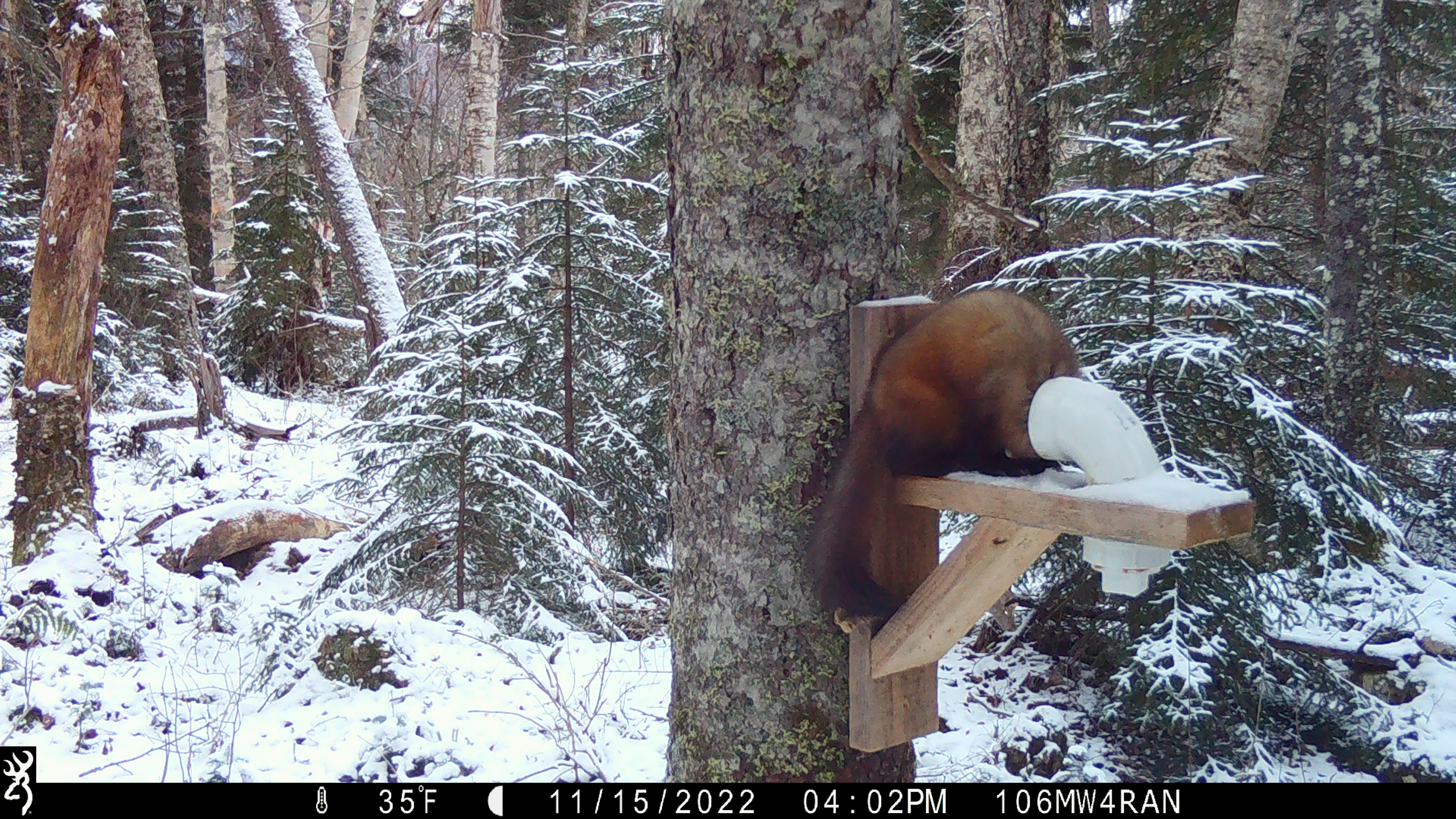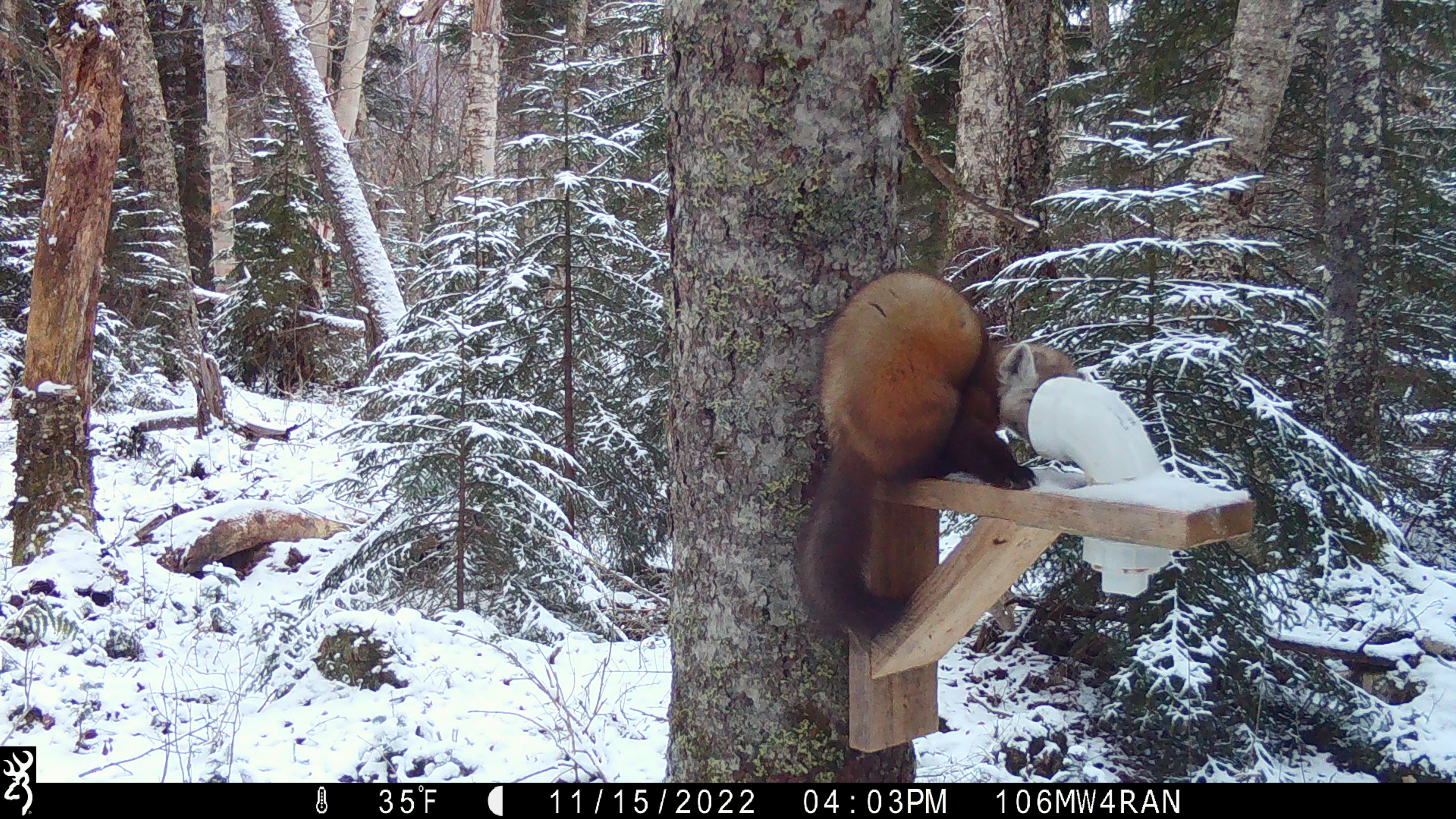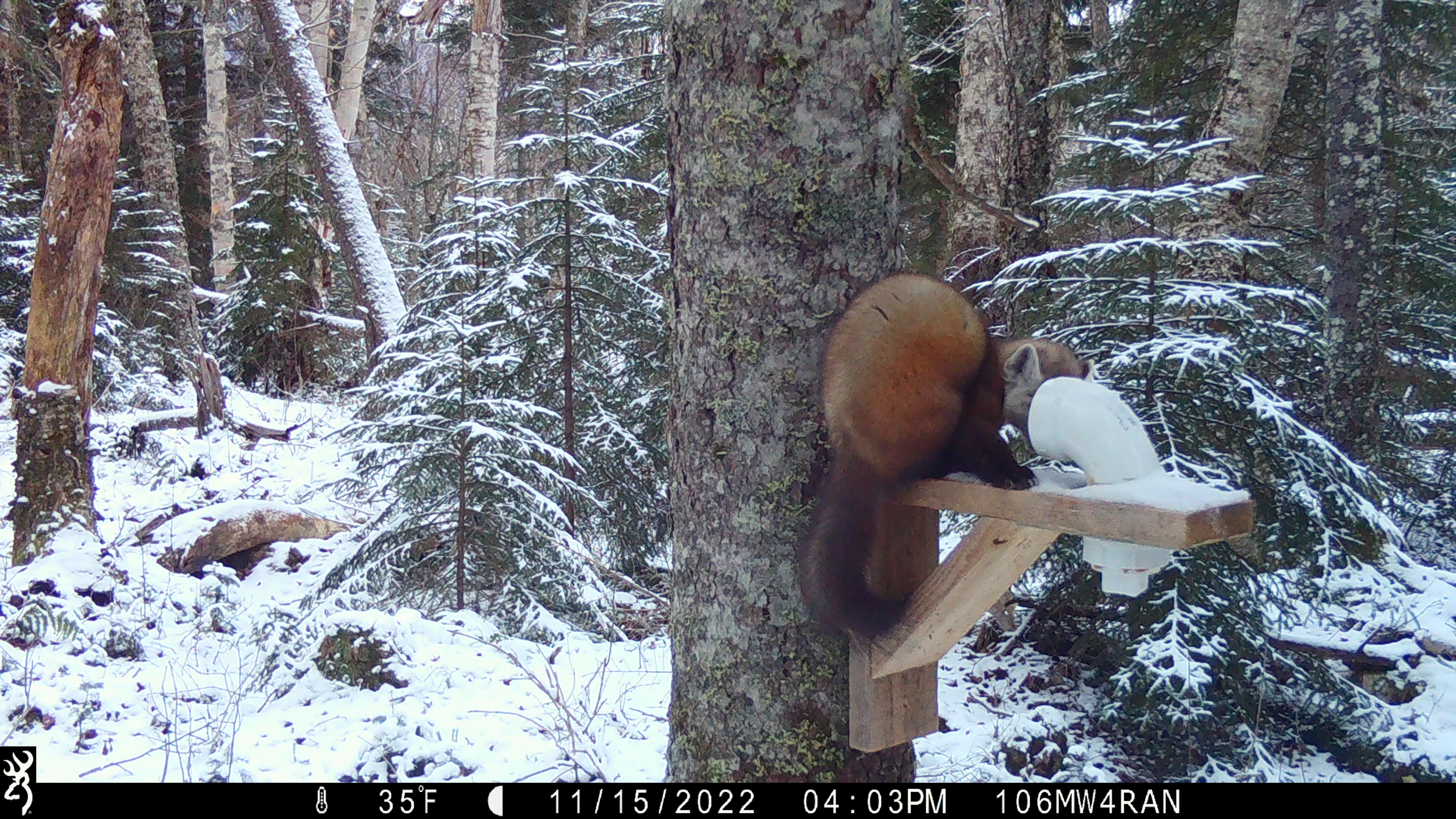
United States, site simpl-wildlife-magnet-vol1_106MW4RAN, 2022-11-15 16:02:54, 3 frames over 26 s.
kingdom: Animalia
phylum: Chordata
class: Mammalia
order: Carnivora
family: Mustelidae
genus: Martes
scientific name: Martes americana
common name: american marten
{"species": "american marten (Martes americana)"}